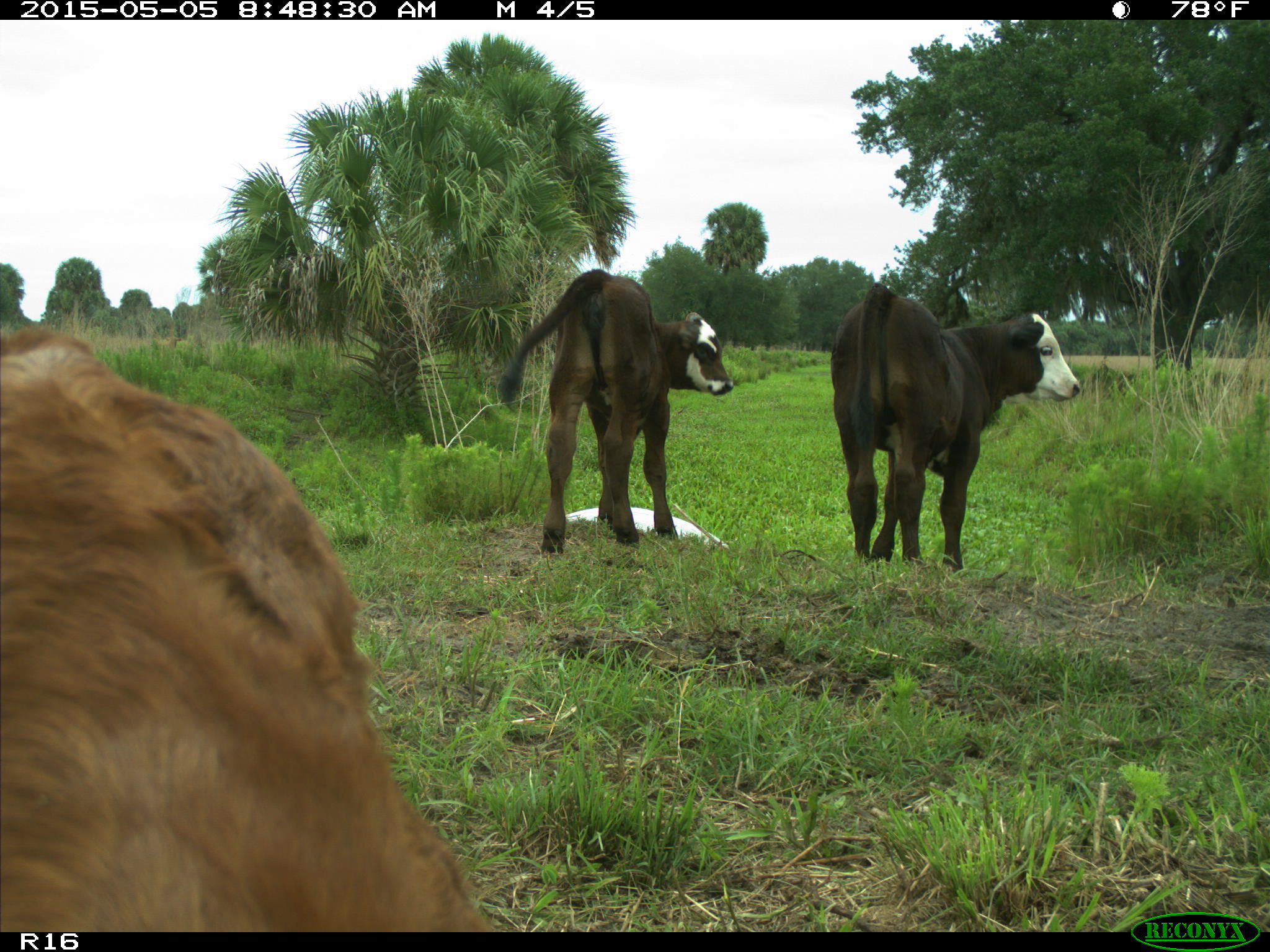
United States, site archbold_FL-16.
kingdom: Animalia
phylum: Chordata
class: Mammalia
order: Artiodactyla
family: Bovidae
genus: Bos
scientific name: Bos taurus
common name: domestic cow